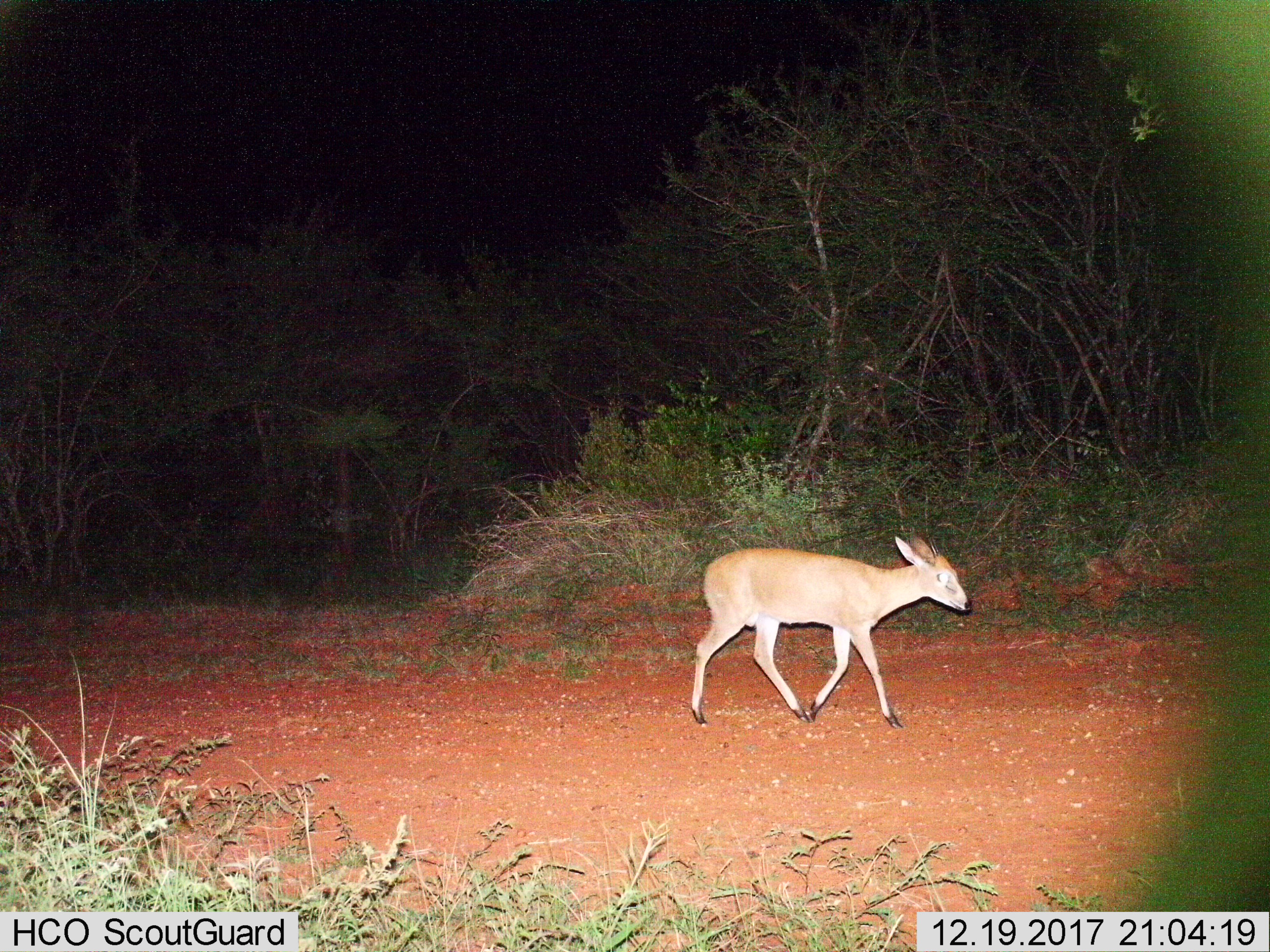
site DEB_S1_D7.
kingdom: Animalia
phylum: Chordata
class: Mammalia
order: Artiodactyla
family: Bovidae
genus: Sylvicapra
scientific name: Sylvicapra grimmia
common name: common duiker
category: duikercommongrey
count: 1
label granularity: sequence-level